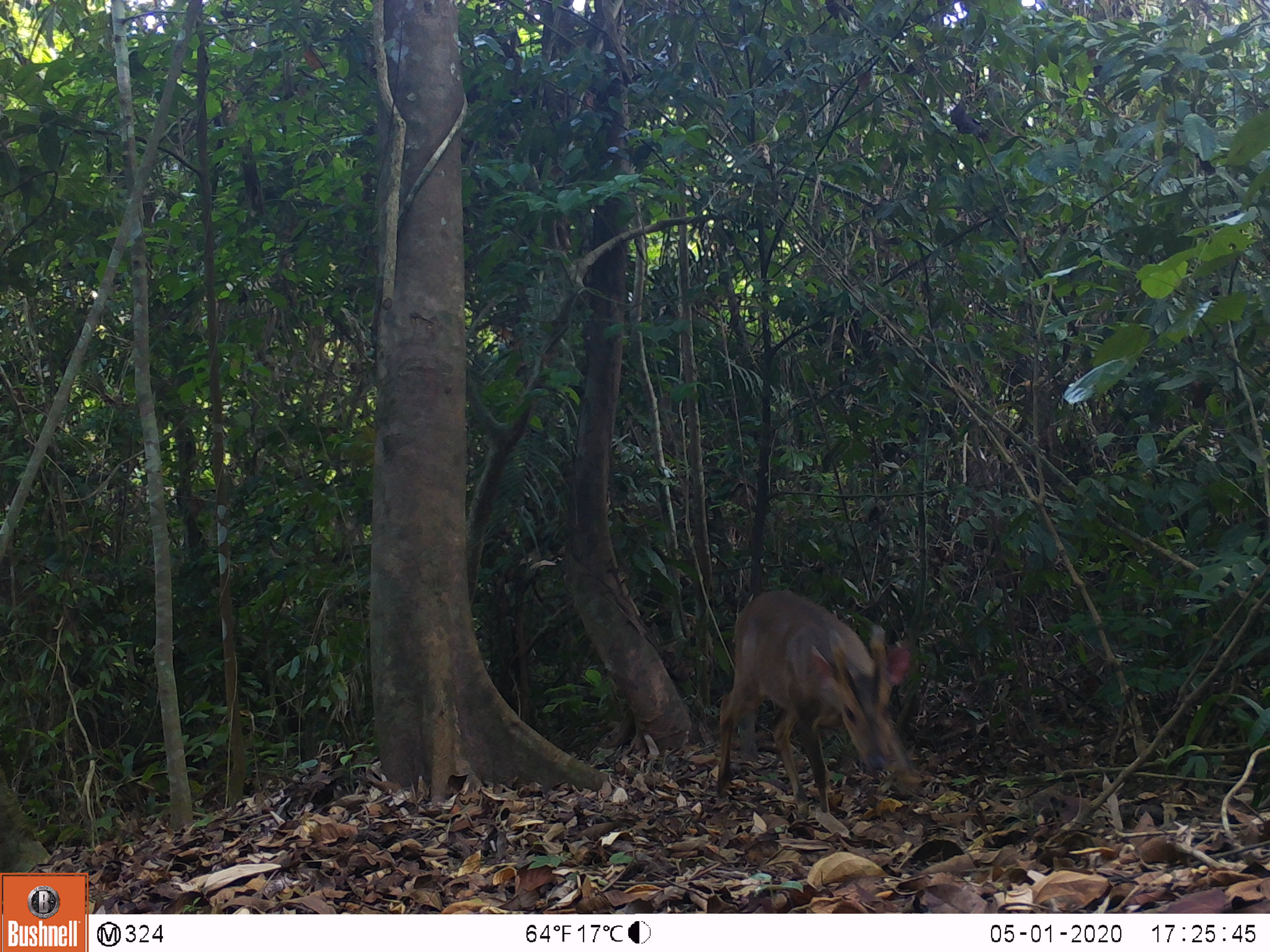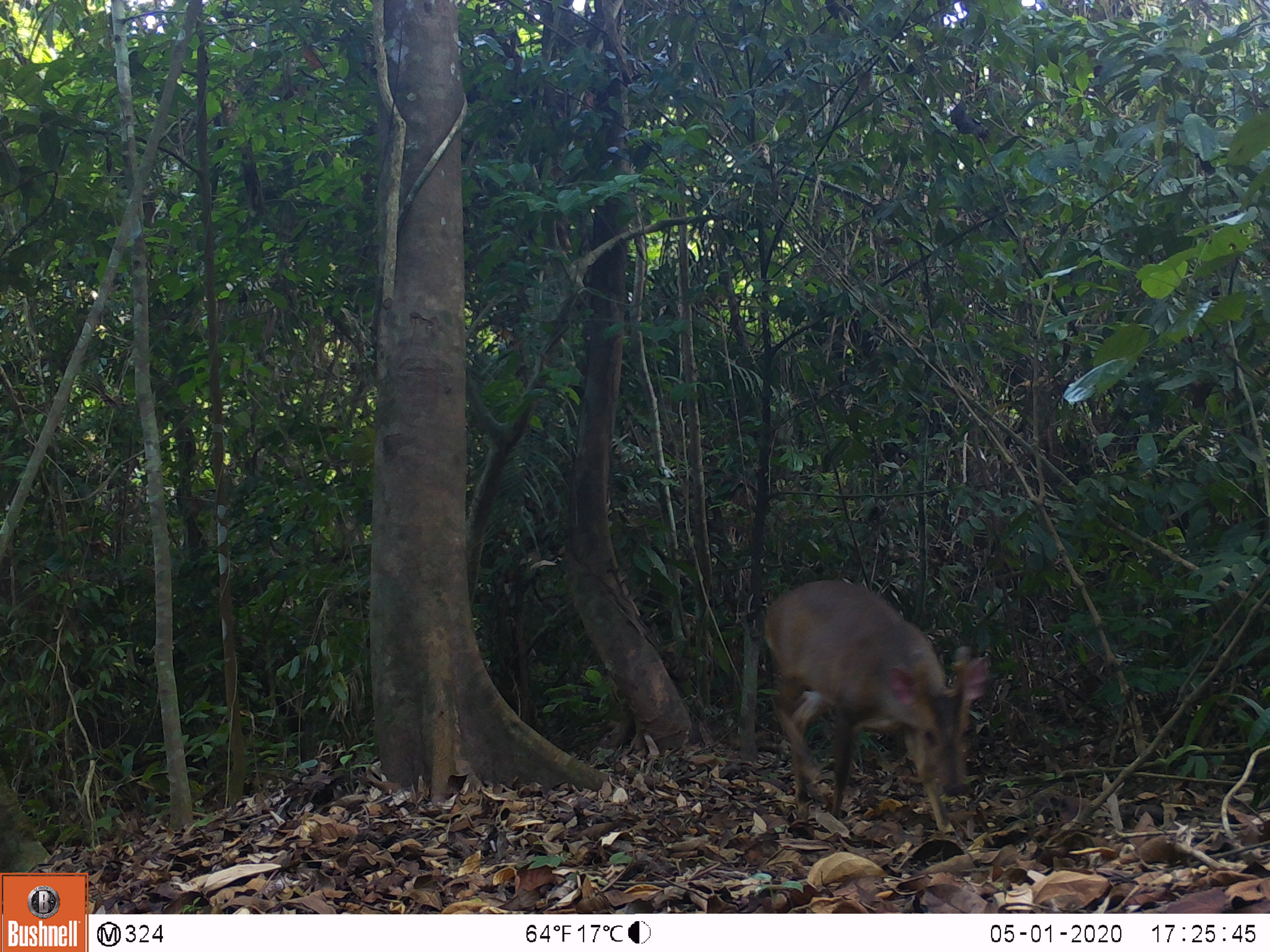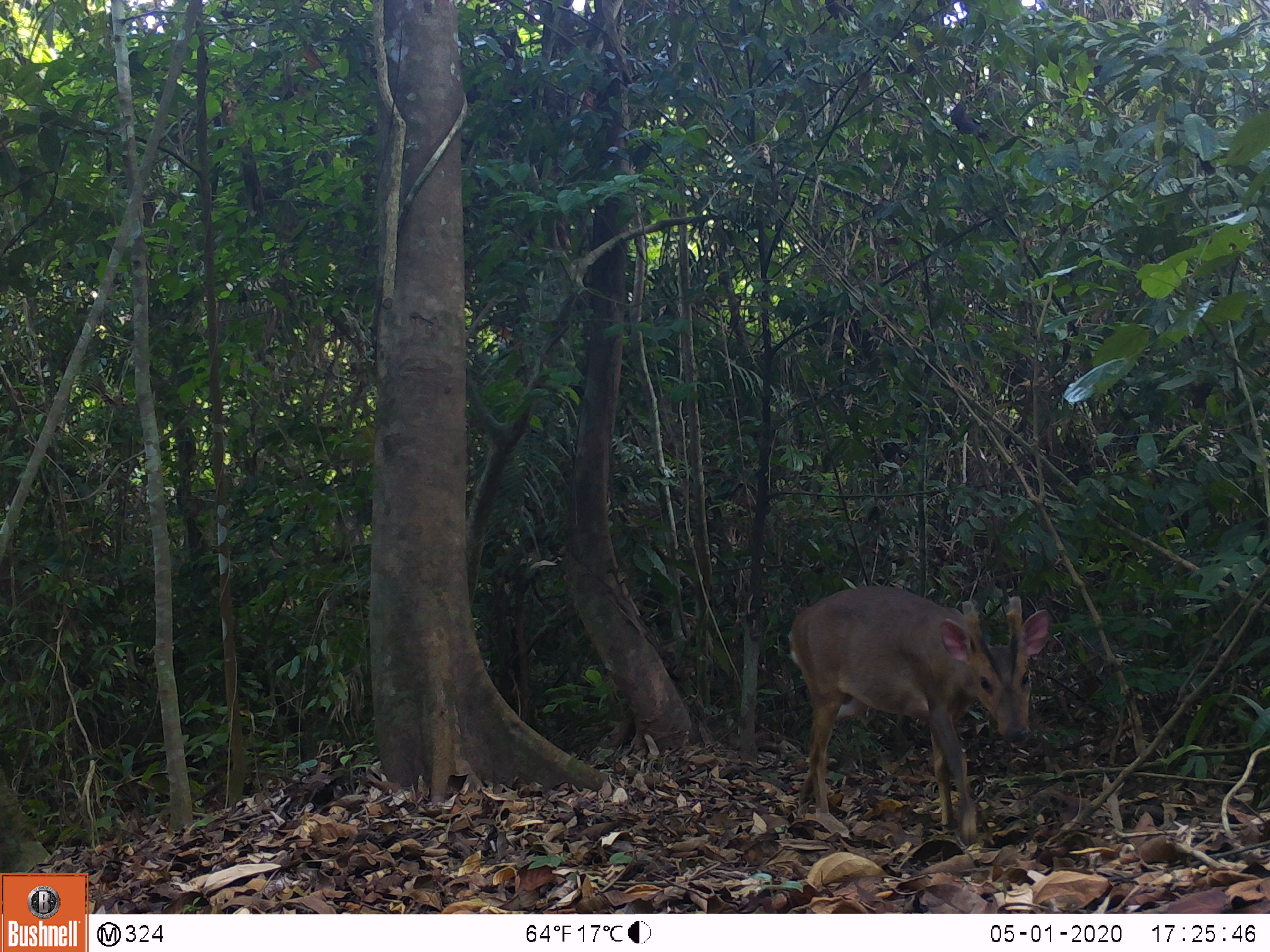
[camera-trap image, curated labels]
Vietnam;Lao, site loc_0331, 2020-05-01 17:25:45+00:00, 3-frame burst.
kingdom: Animalia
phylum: Chordata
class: Mammalia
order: Artiodactyla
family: Cervidae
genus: Muntiacus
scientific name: Muntiacus vuquangensis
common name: large-antlered muntjac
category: large antlered muntjac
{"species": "large antlered muntjac (large-antlered muntjac) (Muntiacus vuquangensis)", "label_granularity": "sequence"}